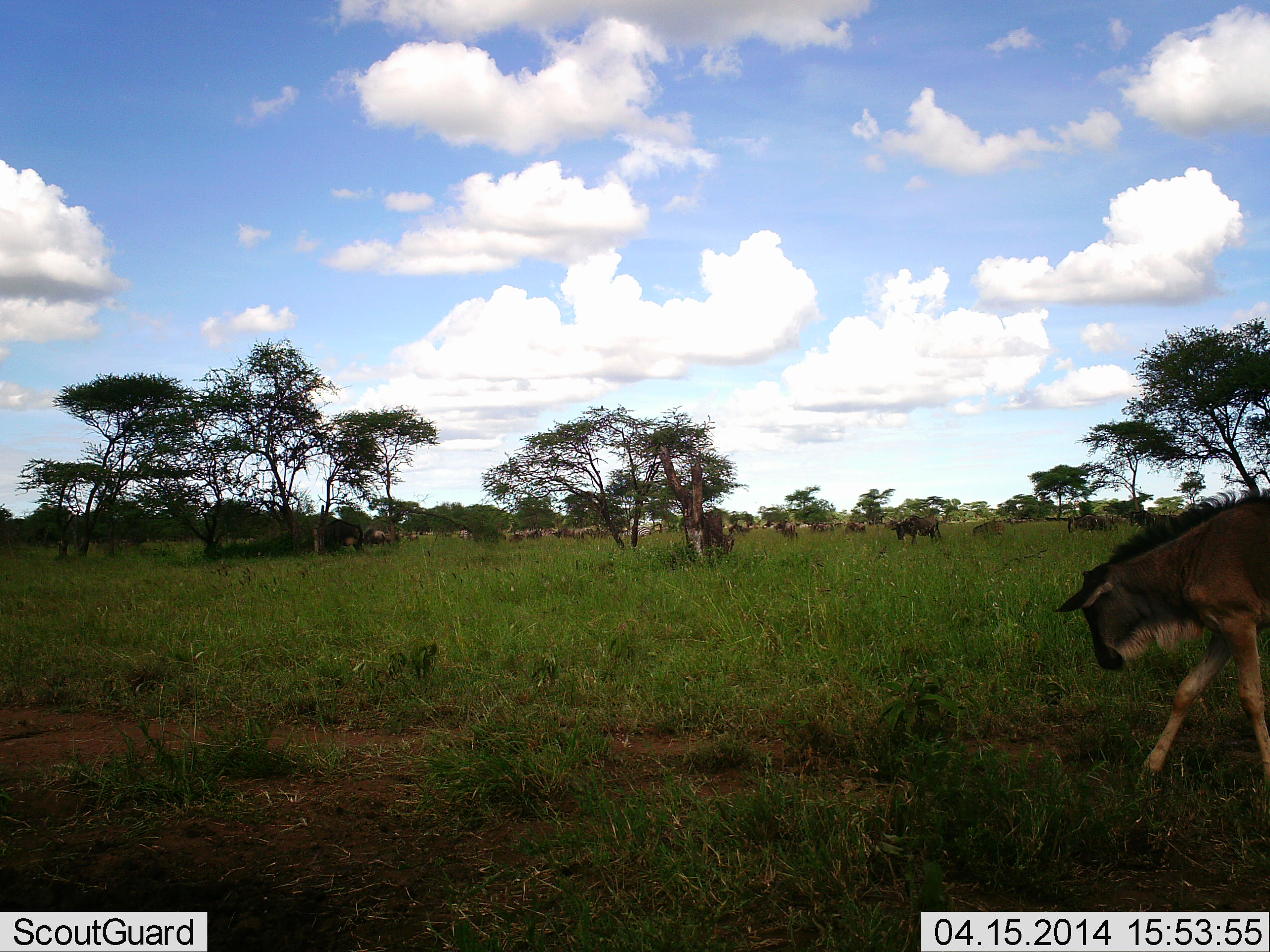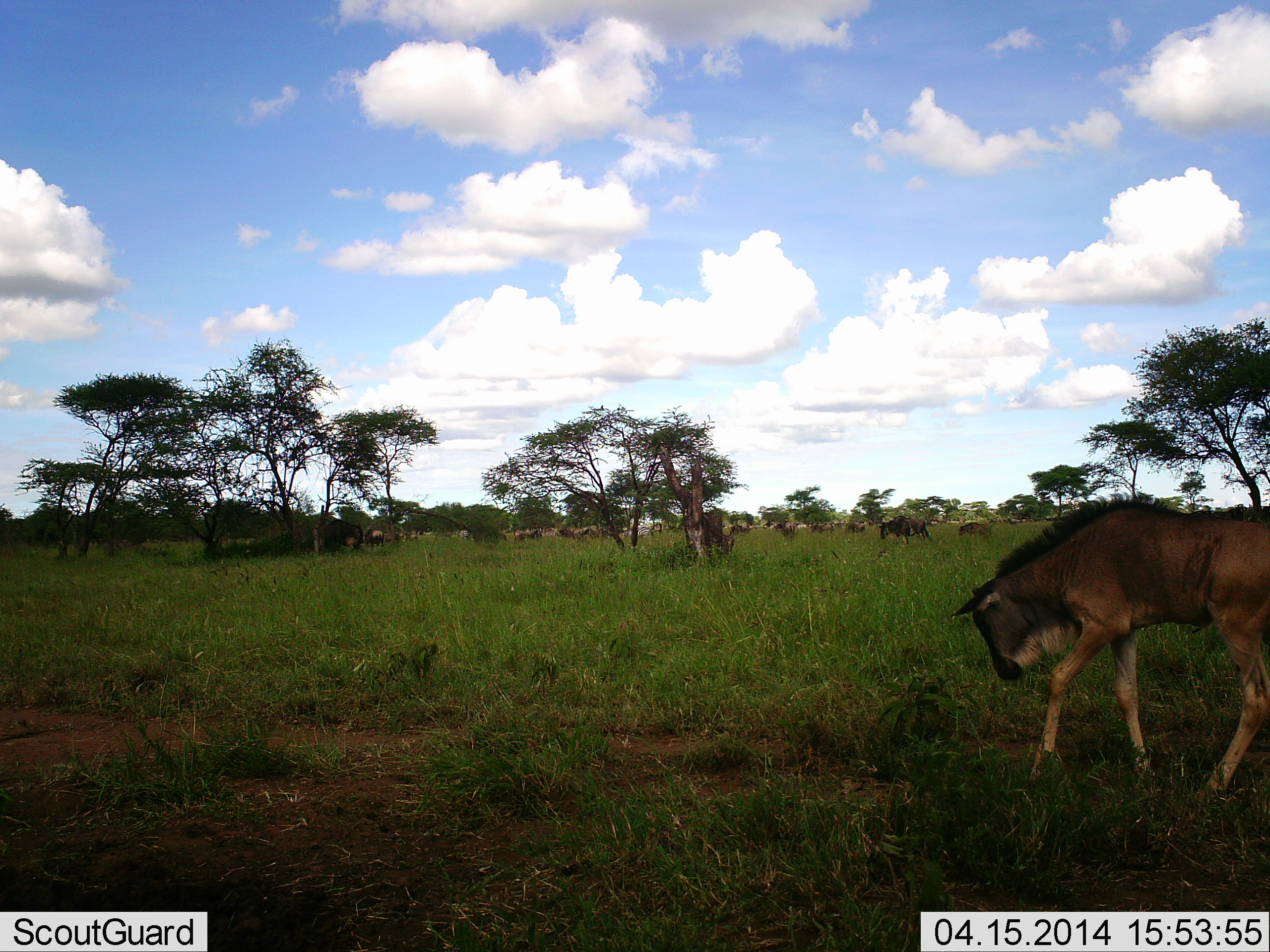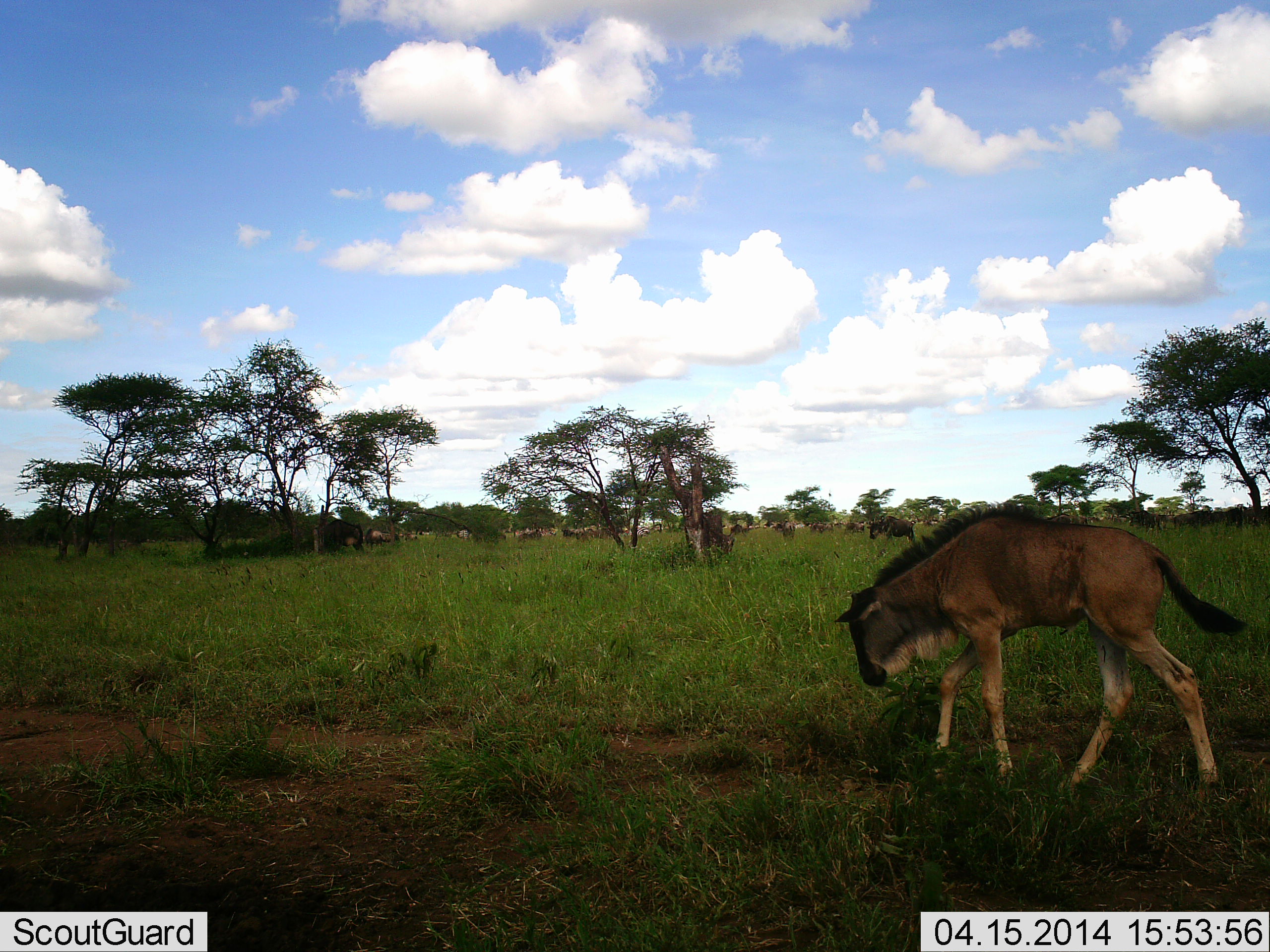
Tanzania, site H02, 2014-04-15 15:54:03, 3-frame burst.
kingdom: Animalia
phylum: Chordata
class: Mammalia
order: Artiodactyla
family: Bovidae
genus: Connochaetes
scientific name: Connochaetes taurinus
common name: blue wildebeest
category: wildebeest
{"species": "wildebeest (blue wildebeest) (Connochaetes taurinus)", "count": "11-50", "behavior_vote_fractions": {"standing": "30%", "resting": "0%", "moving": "70%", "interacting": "0%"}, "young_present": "60%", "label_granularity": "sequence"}